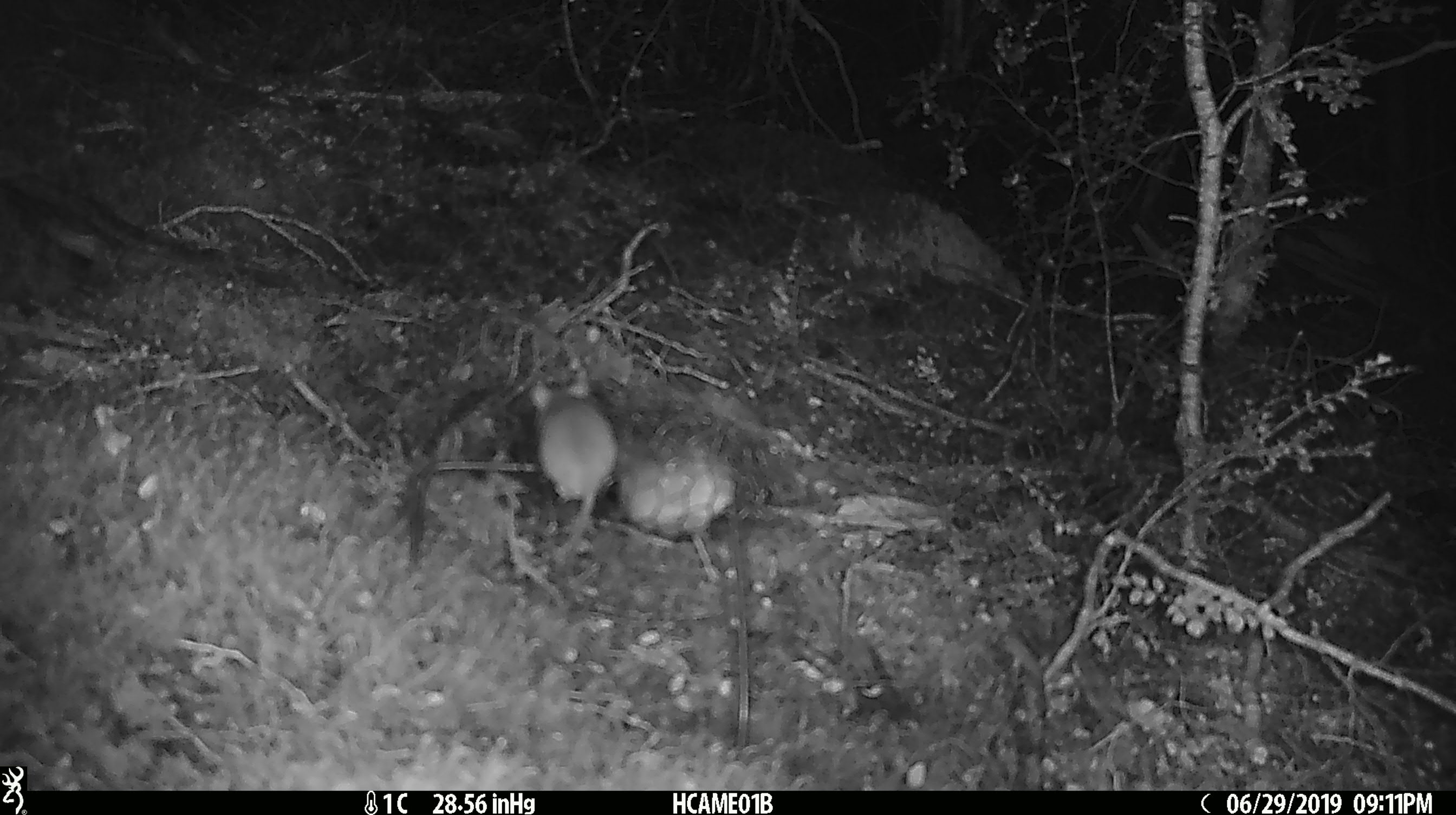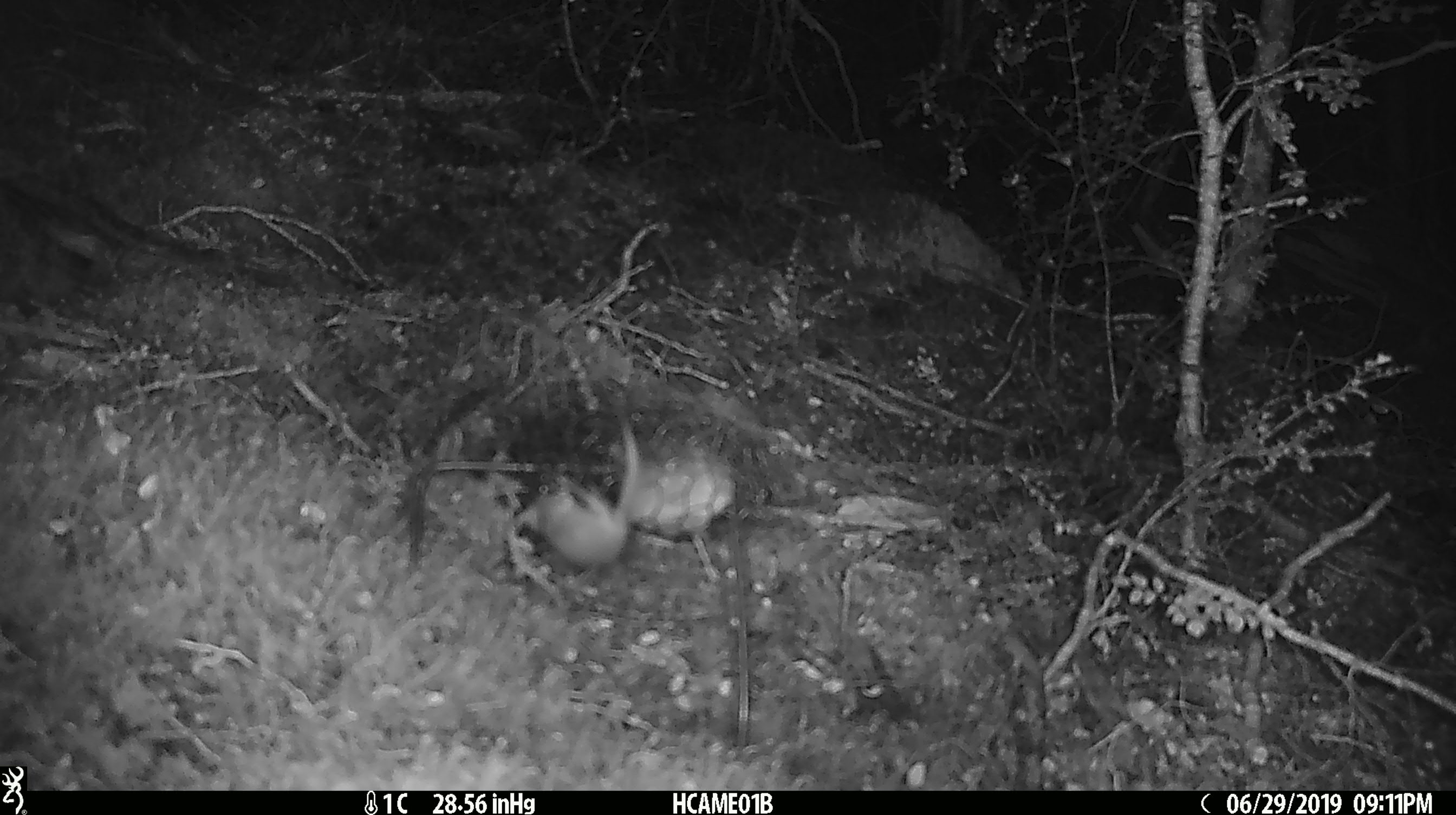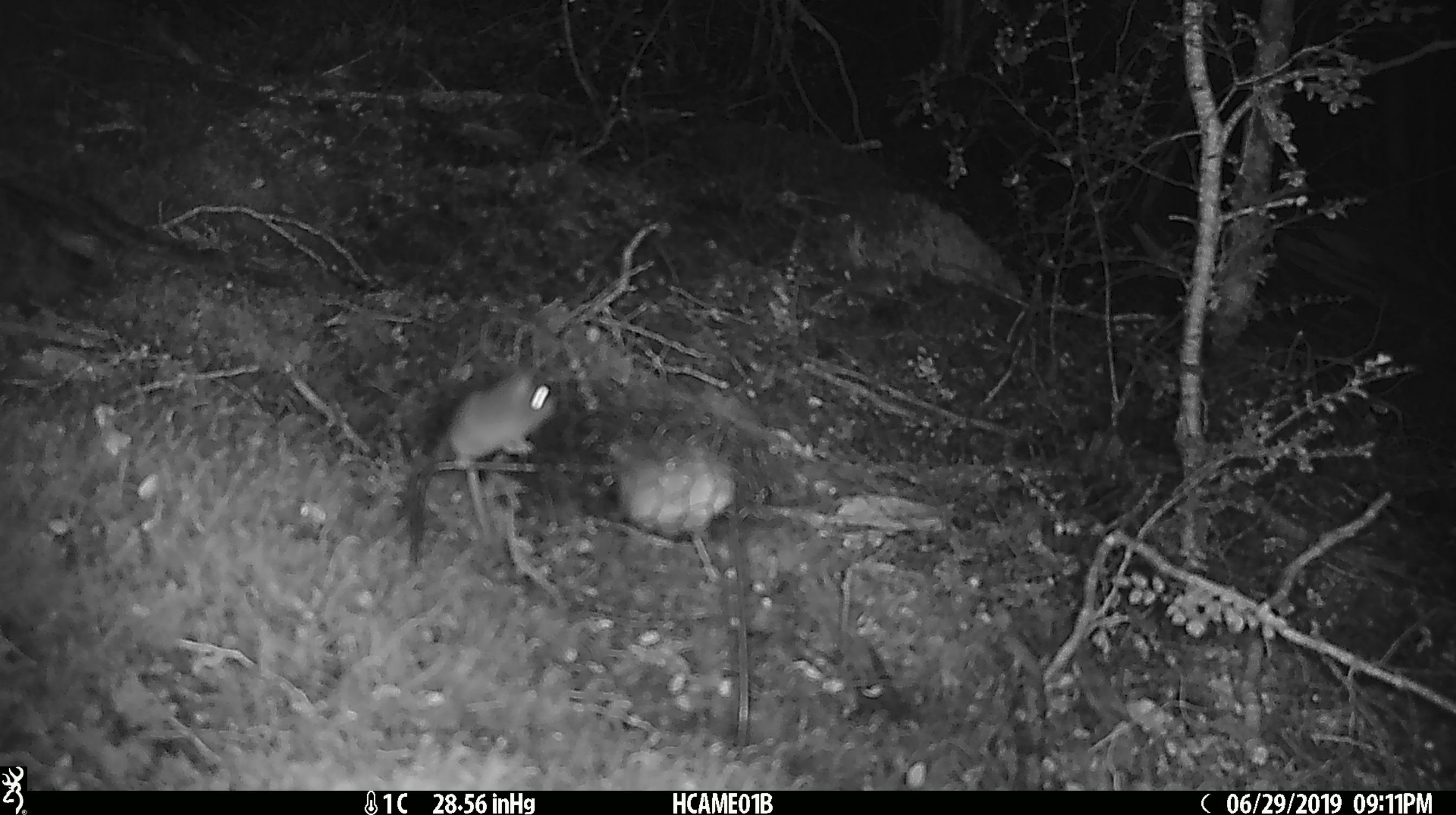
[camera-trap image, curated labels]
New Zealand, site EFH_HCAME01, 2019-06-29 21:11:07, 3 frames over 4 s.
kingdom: Animalia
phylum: Chordata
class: Mammalia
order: Rodentia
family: Muridae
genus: Mus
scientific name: Mus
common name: mouse